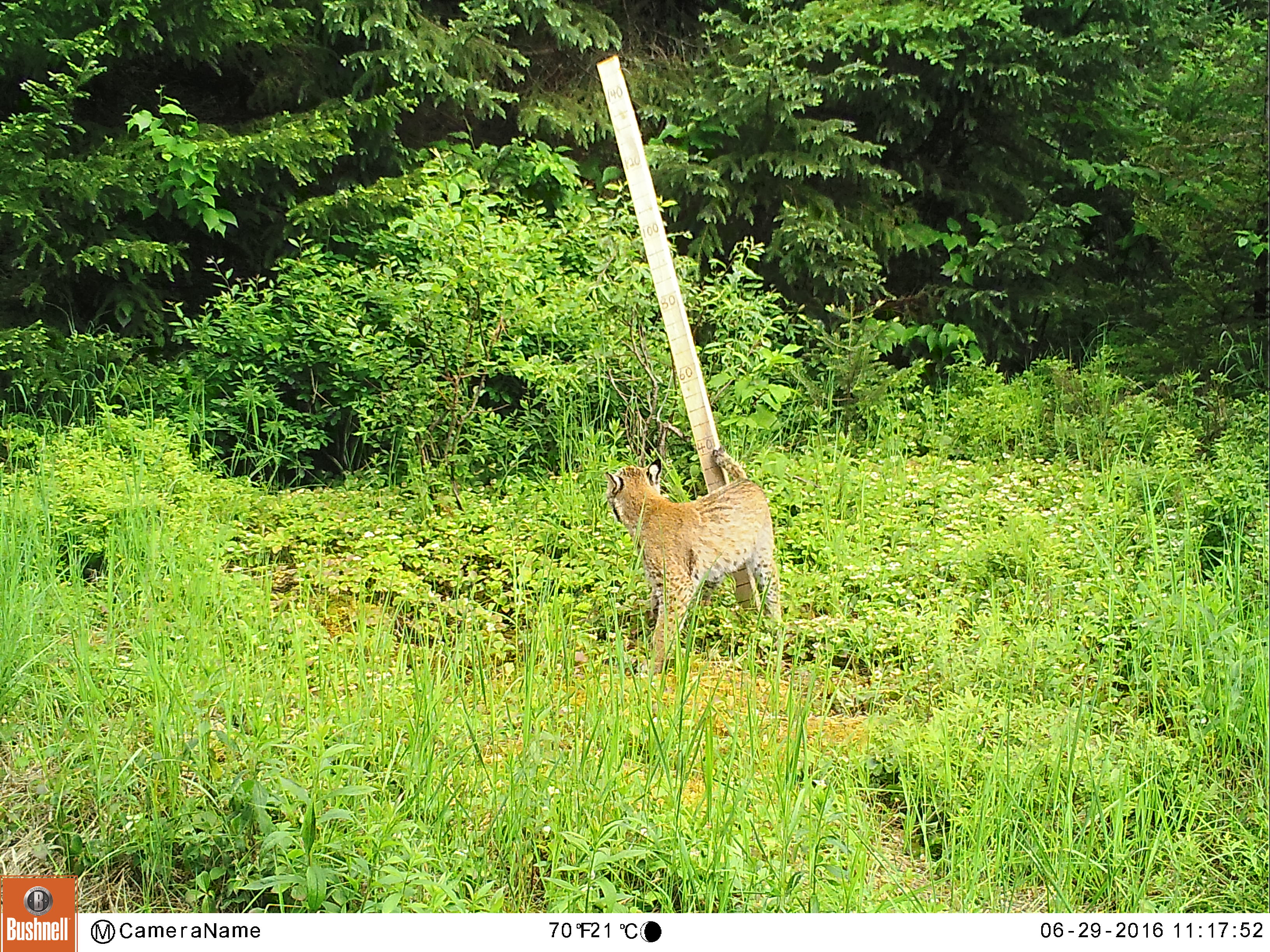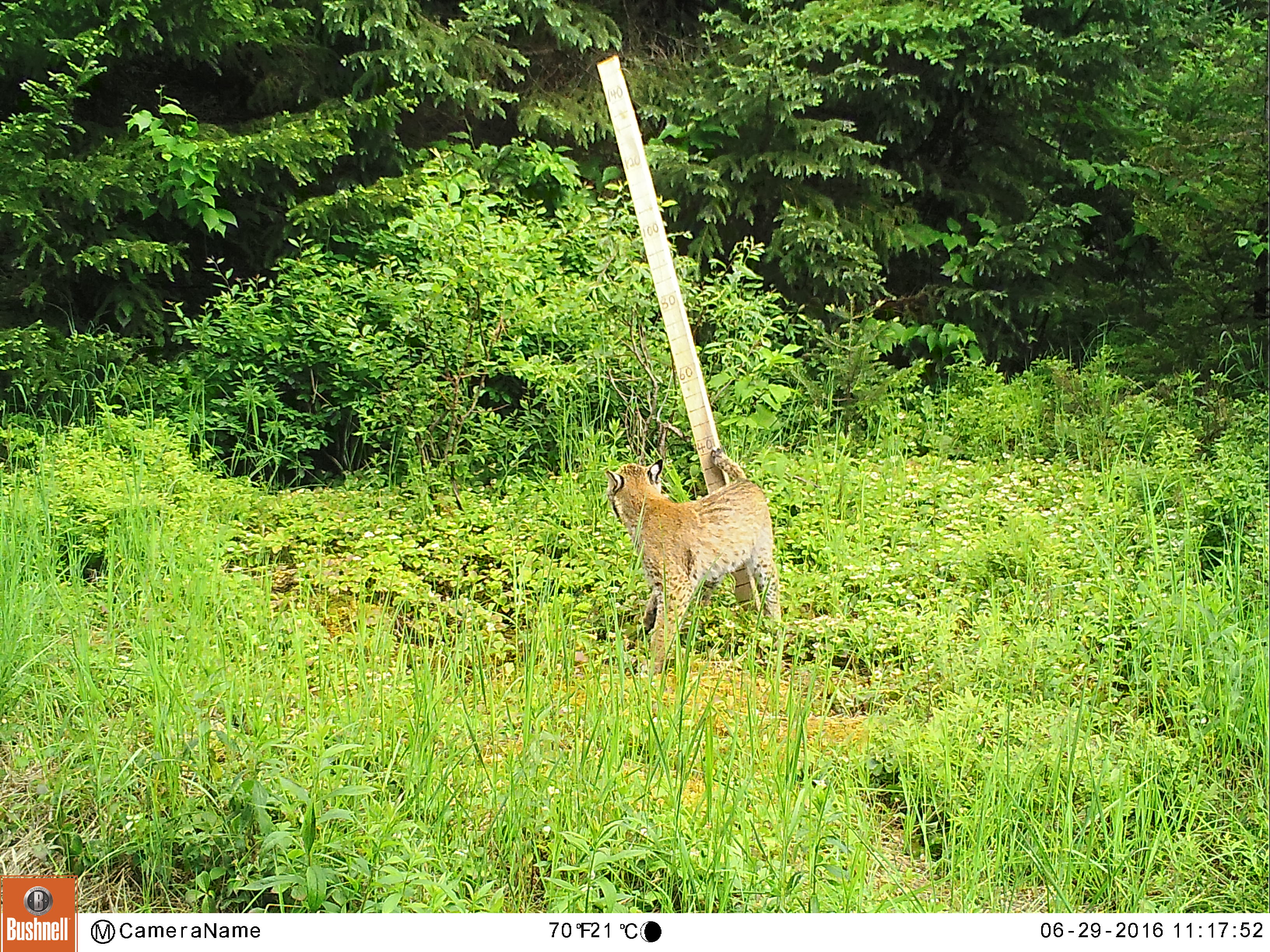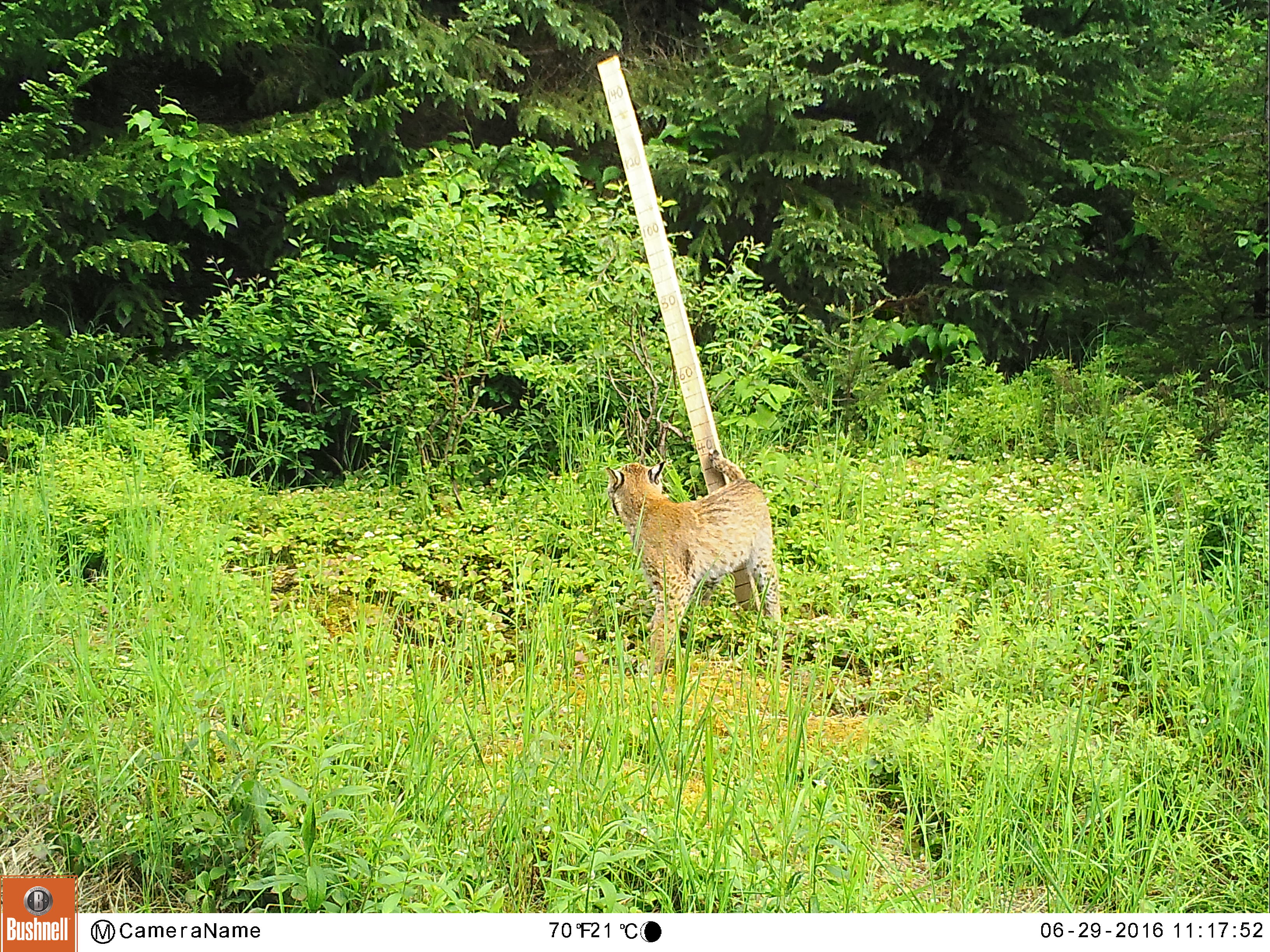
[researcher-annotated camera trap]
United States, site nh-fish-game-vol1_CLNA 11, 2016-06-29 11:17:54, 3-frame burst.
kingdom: Animalia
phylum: Chordata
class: Mammalia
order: Carnivora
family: Felidae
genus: Lynx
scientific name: Lynx rufus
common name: bobcat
Bobcat (Lynx rufus).